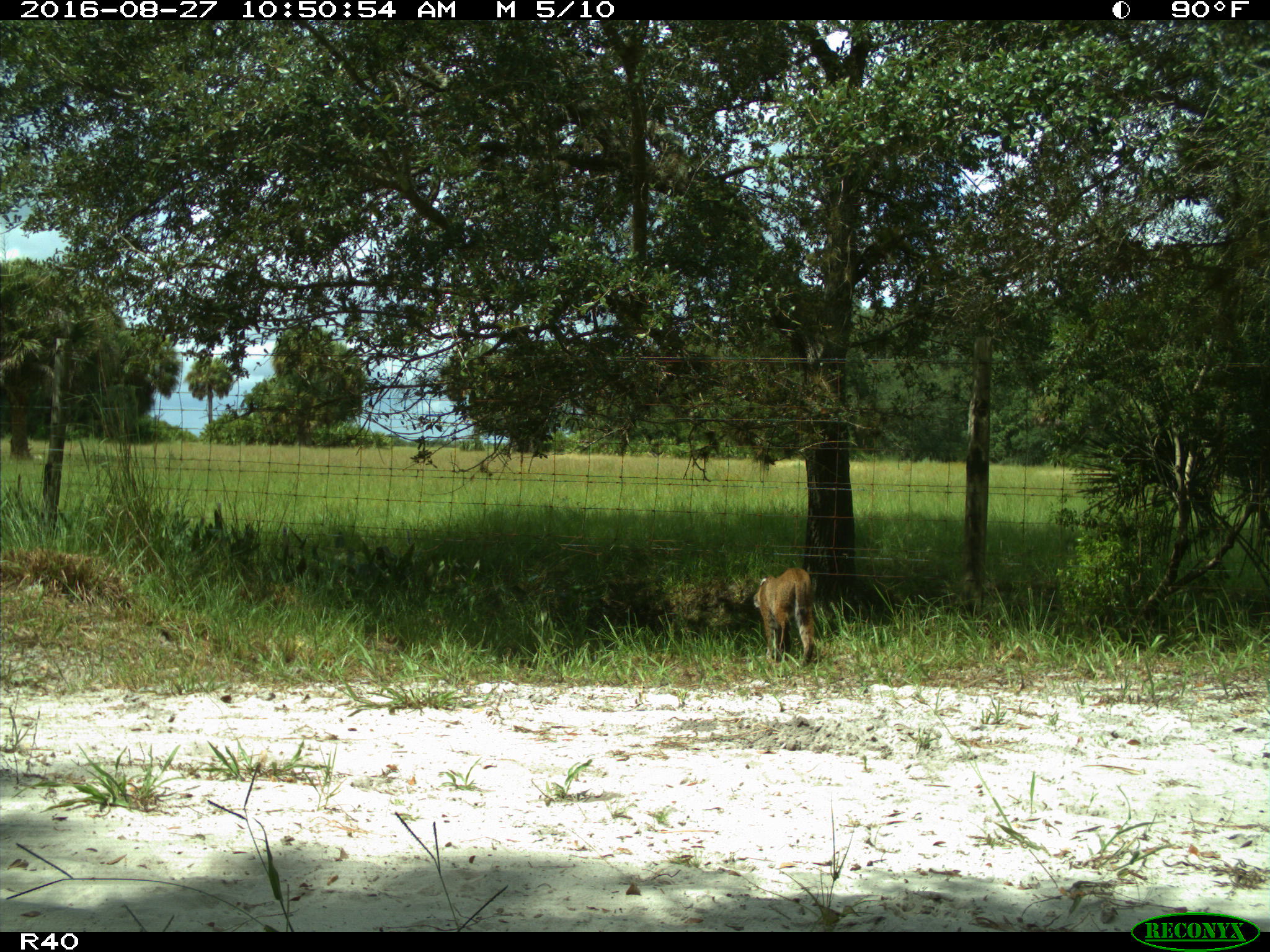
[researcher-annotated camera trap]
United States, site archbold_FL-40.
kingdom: Animalia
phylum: Chordata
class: Mammalia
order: Carnivora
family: Felidae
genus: Lynx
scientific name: Lynx rufus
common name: bobcat